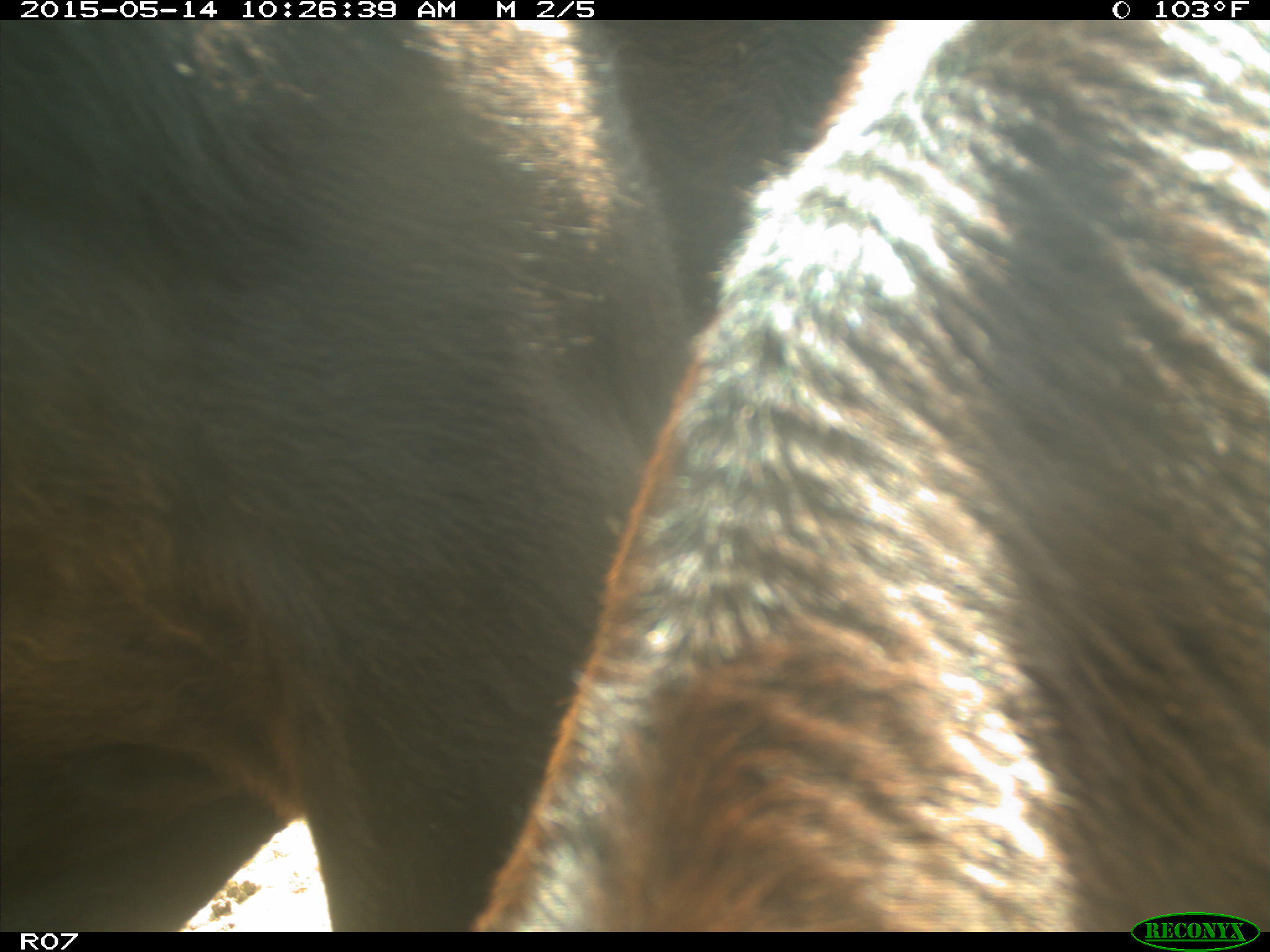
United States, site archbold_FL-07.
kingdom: Animalia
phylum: Chordata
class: Mammalia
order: Artiodactyla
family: Bovidae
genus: Bos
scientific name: Bos taurus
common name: domestic cow